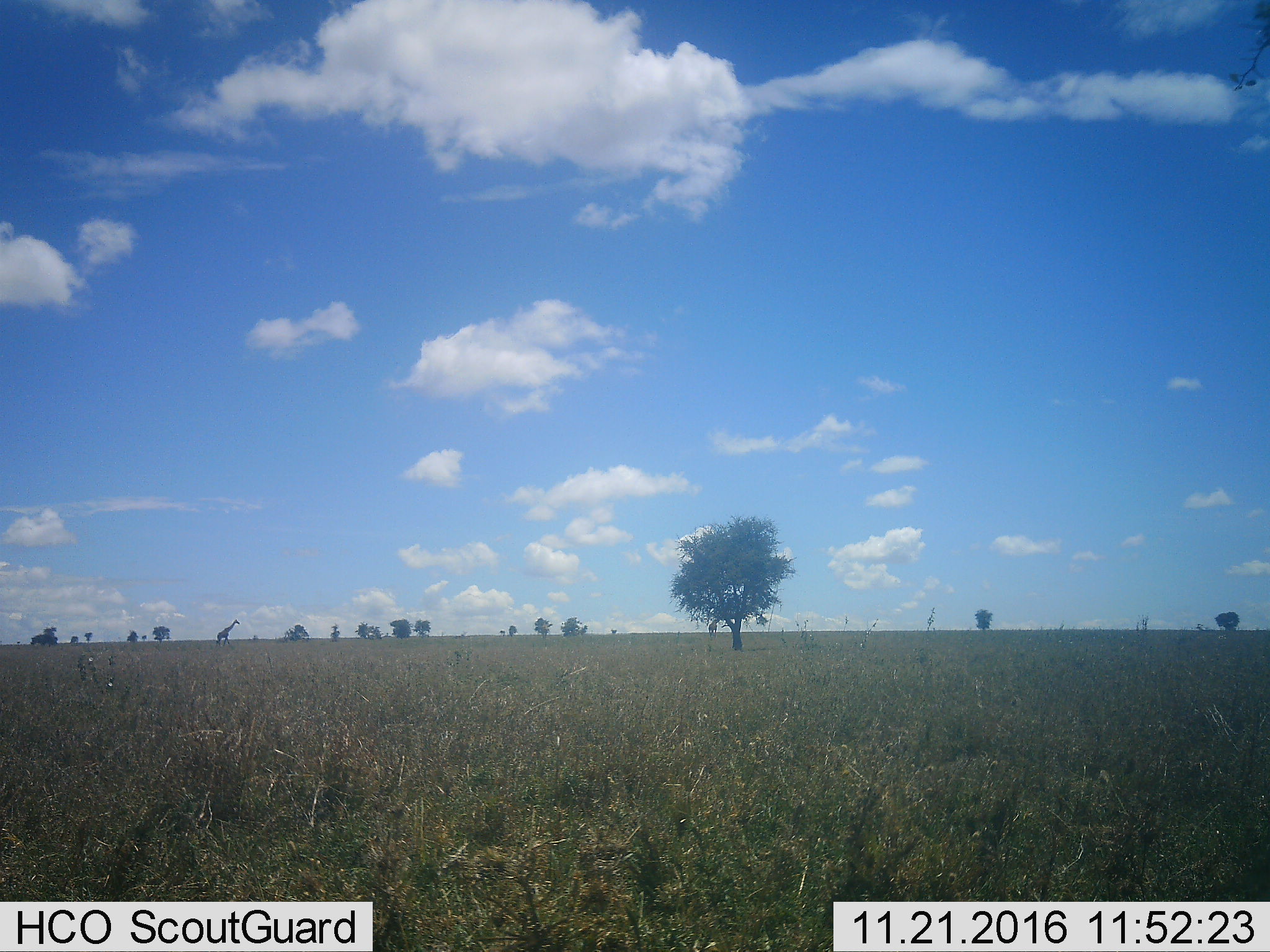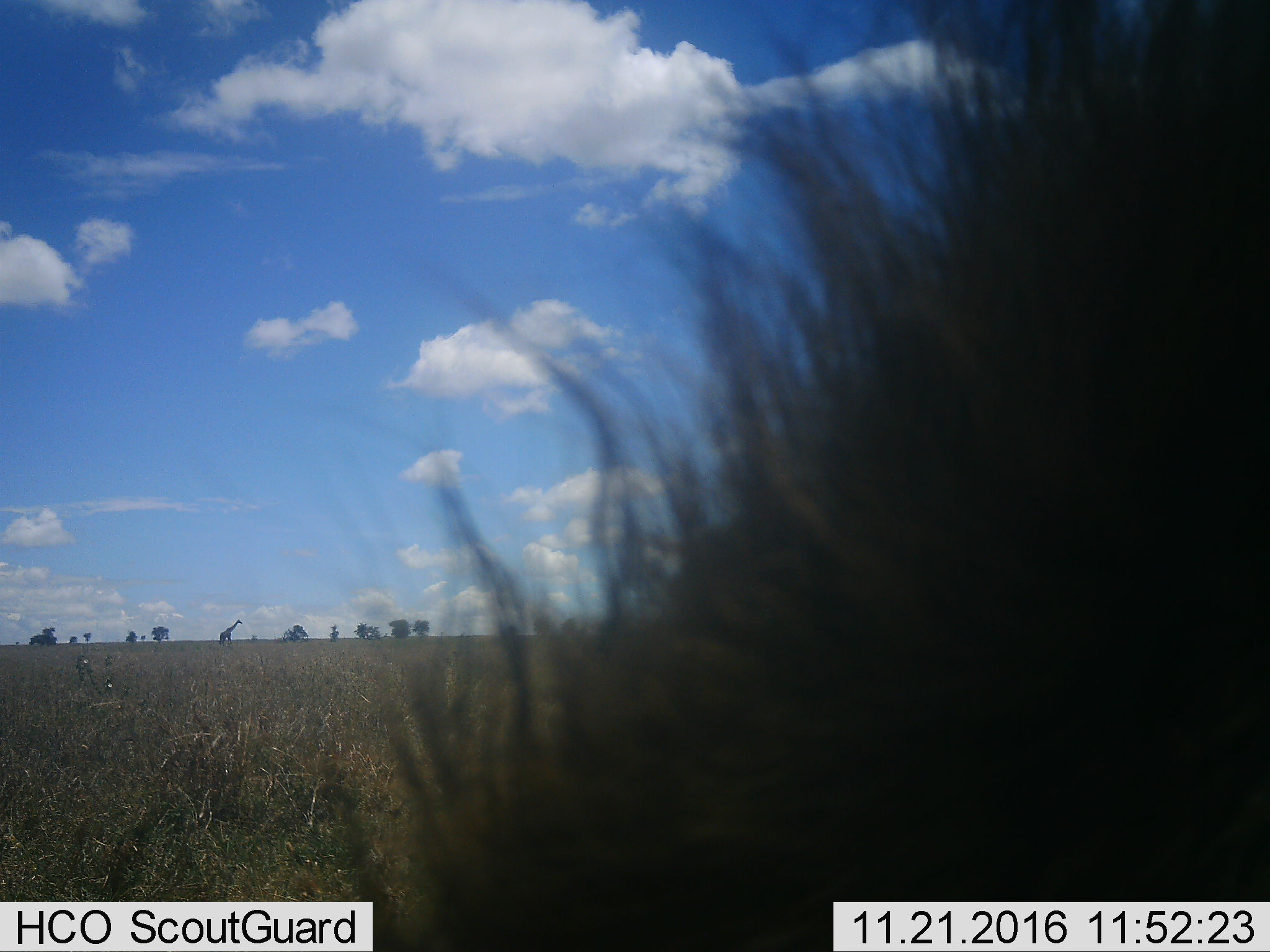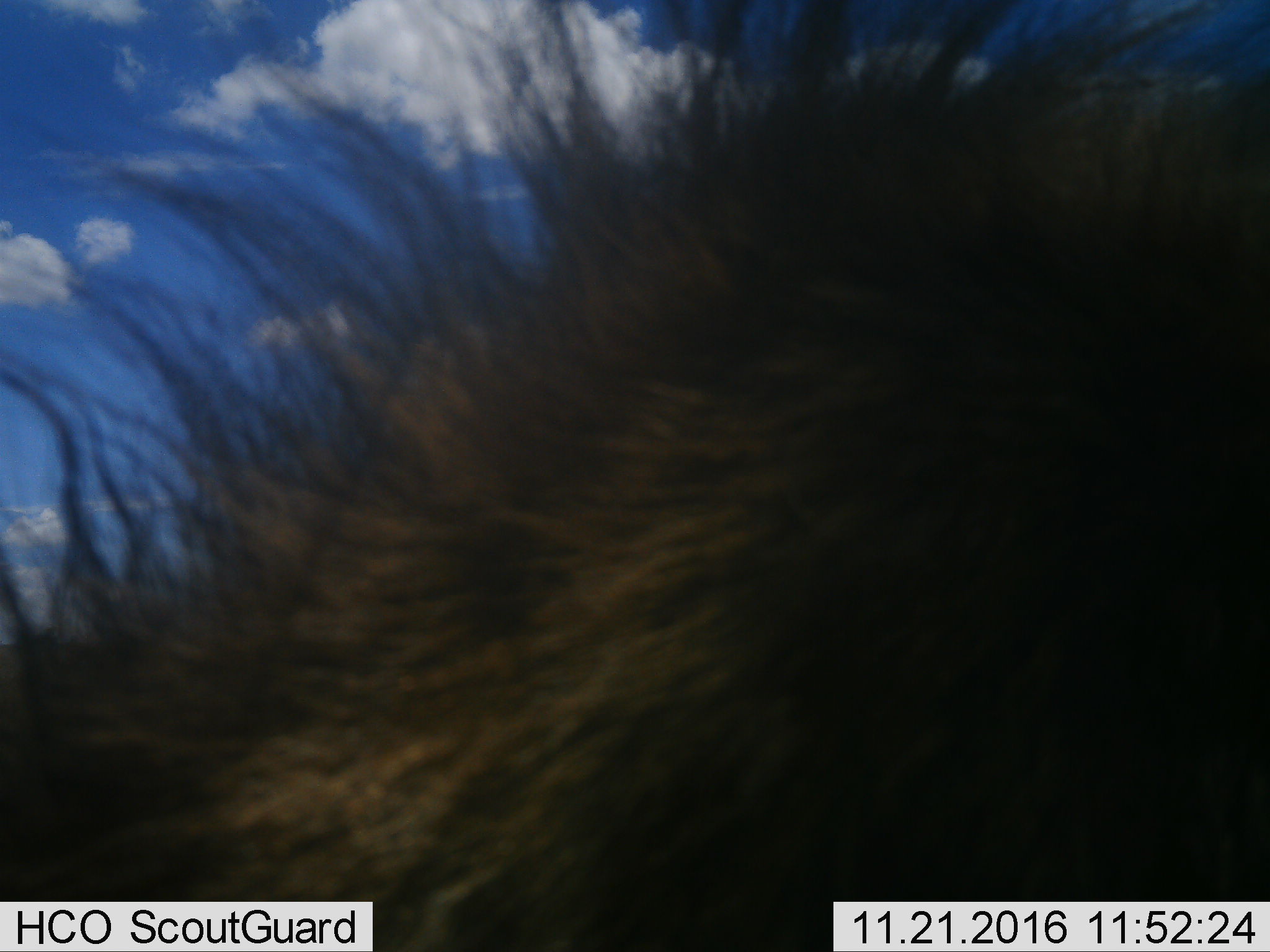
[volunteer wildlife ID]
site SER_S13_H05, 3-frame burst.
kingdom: Animalia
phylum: Chordata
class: Mammalia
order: Artiodactyla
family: Giraffidae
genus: Giraffa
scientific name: Giraffa camelopardalis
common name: giraffe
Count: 1.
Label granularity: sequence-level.